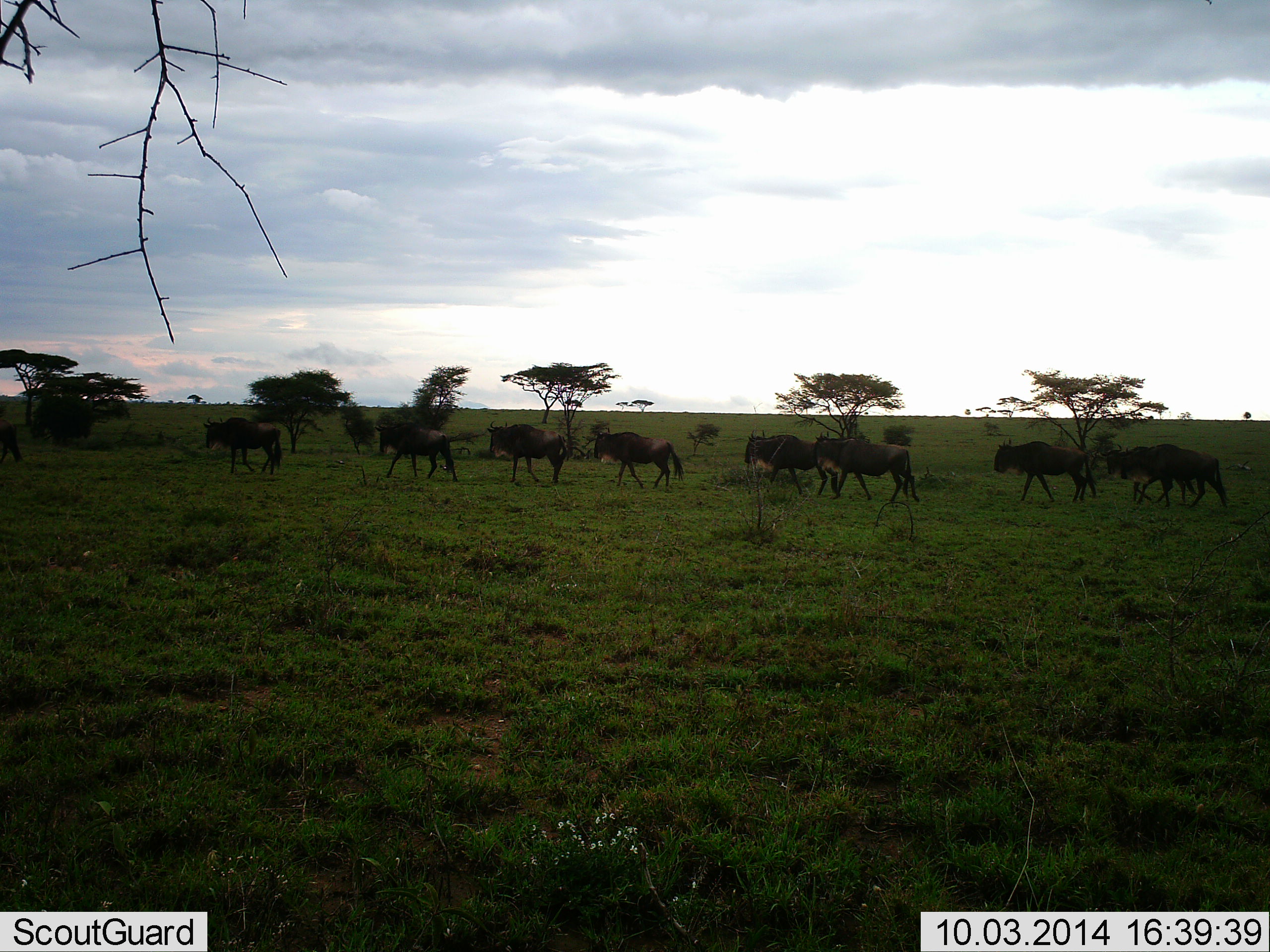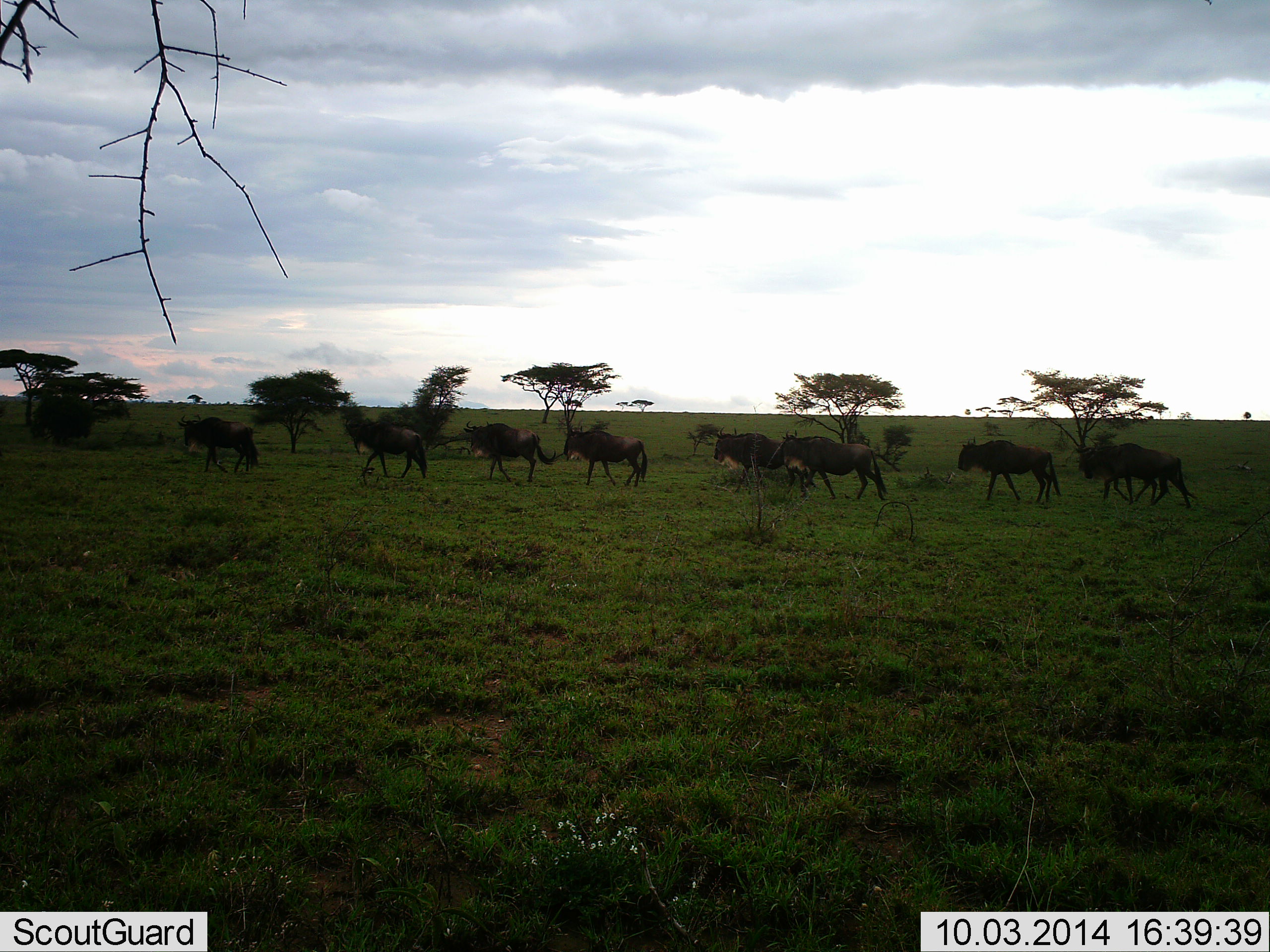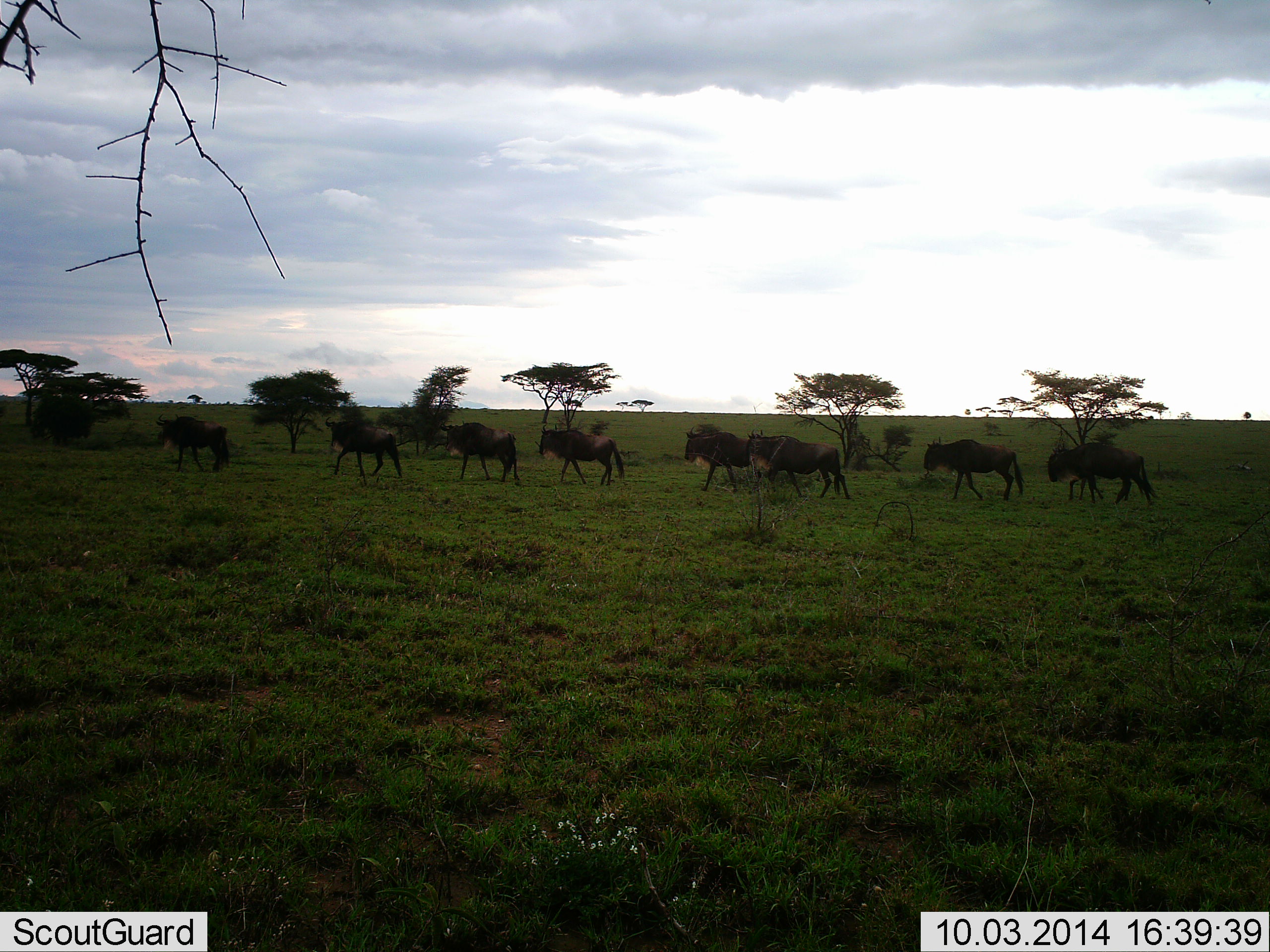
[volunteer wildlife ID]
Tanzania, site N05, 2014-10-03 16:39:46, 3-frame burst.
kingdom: Animalia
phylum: Chordata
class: Mammalia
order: Artiodactyla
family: Bovidae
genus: Connochaetes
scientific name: Connochaetes taurinus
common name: blue wildebeest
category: wildebeest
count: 9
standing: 10%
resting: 0%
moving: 90%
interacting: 0%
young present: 0%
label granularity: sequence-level